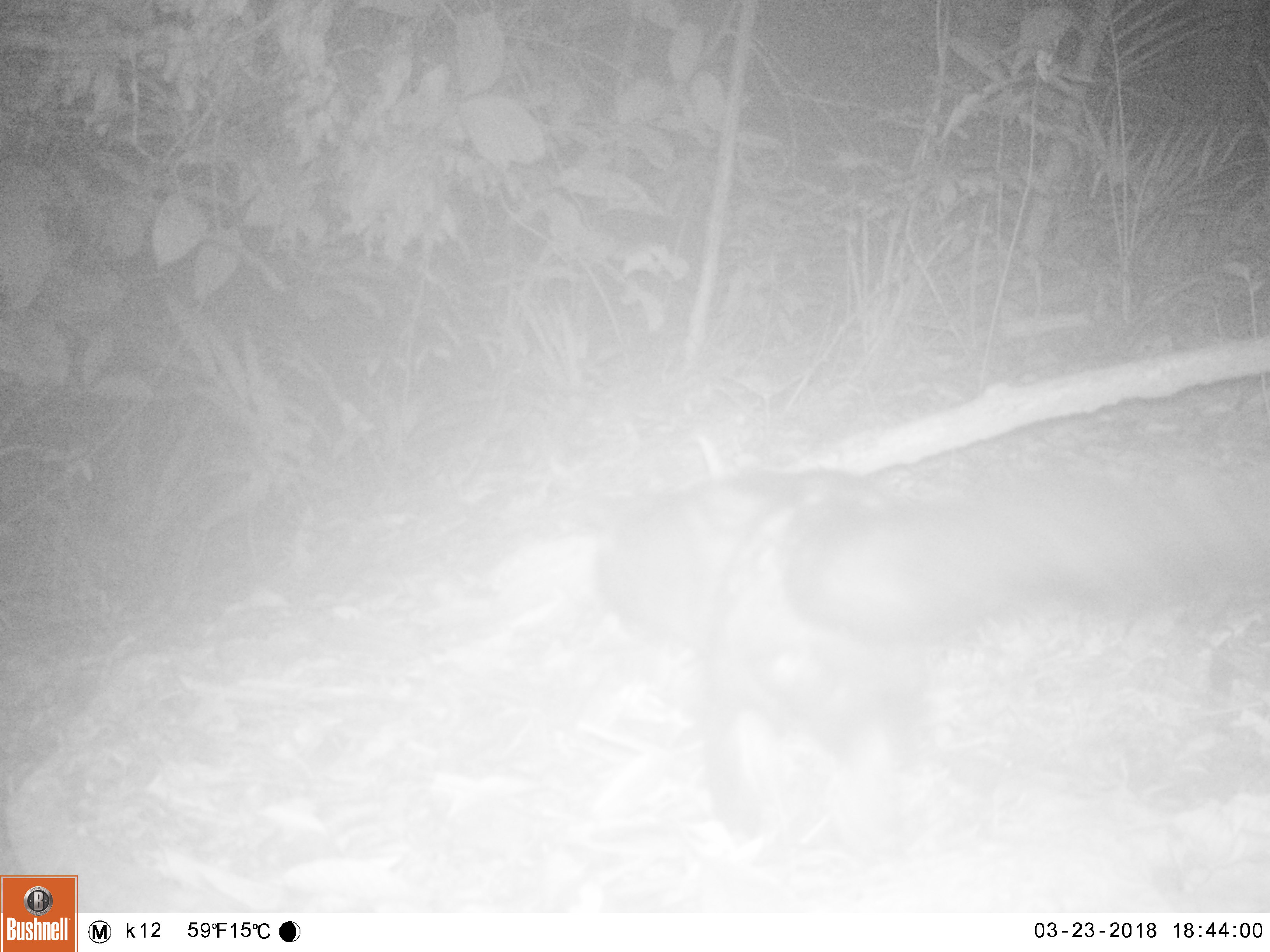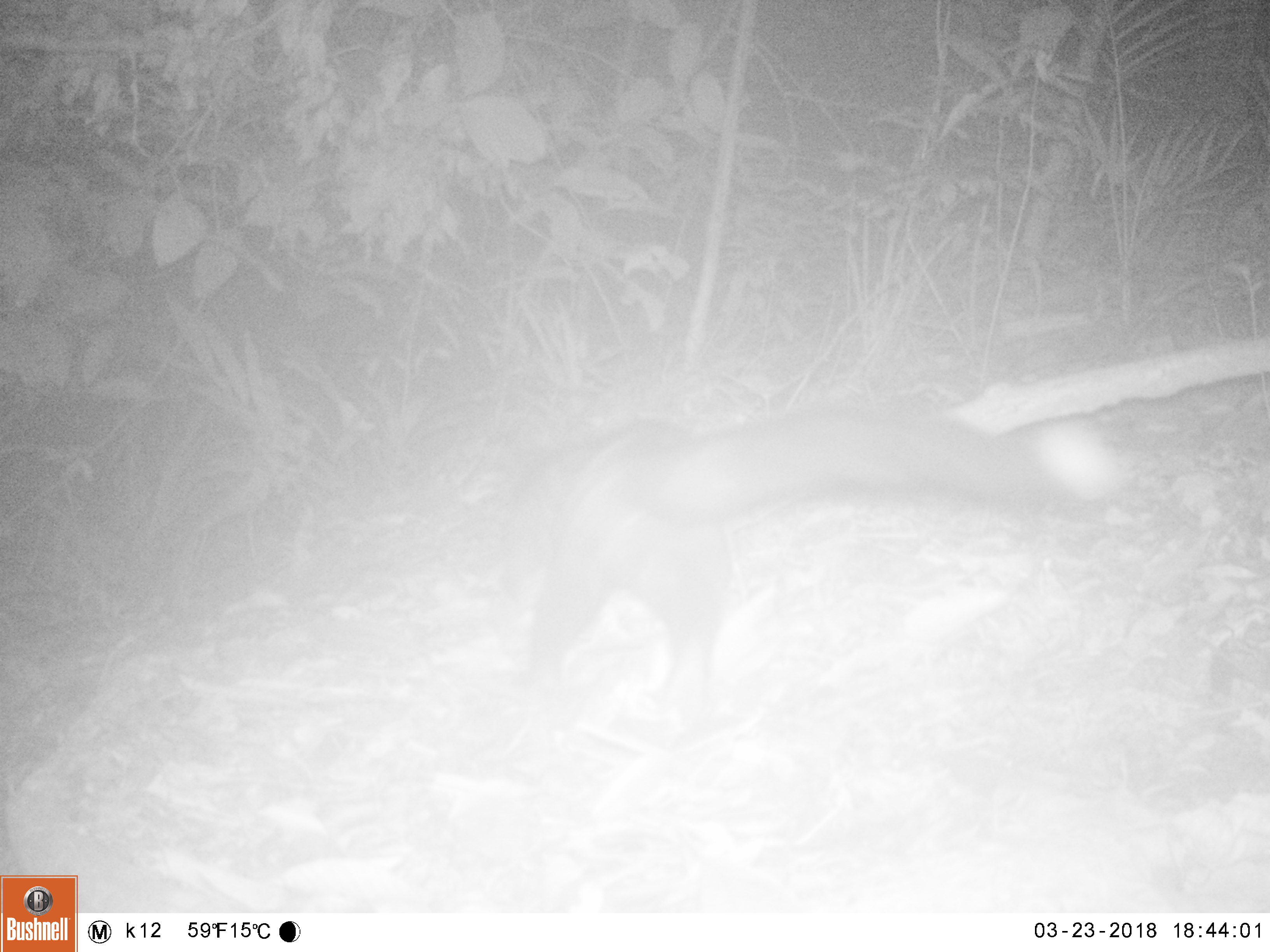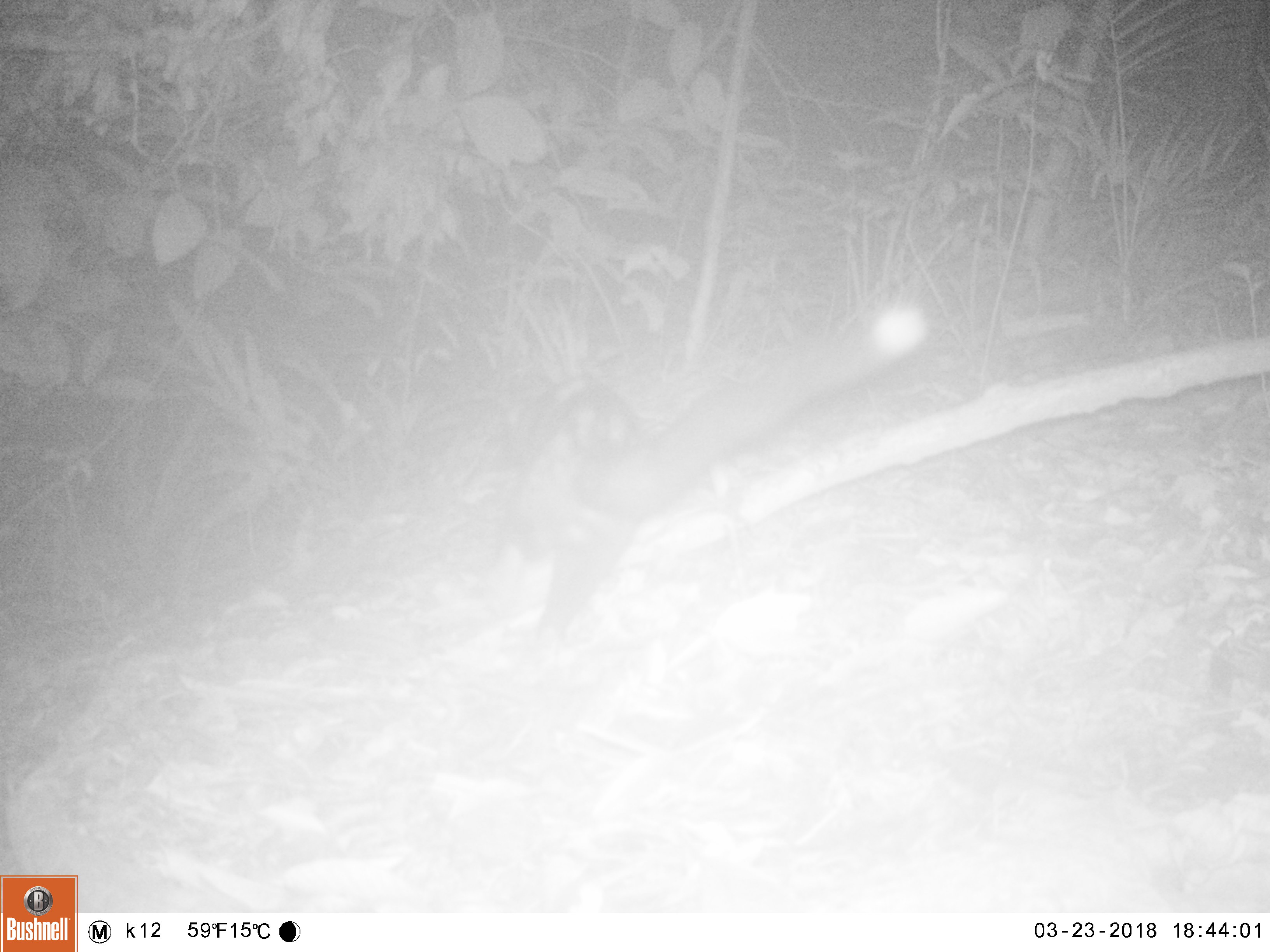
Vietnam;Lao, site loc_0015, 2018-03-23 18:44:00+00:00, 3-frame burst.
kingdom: Animalia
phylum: Chordata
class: Mammalia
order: Carnivora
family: Viverridae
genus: Paradoxurus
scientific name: Paradoxurus hermaphroditus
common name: common palm civet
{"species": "common palm civet (Paradoxurus hermaphroditus)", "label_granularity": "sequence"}